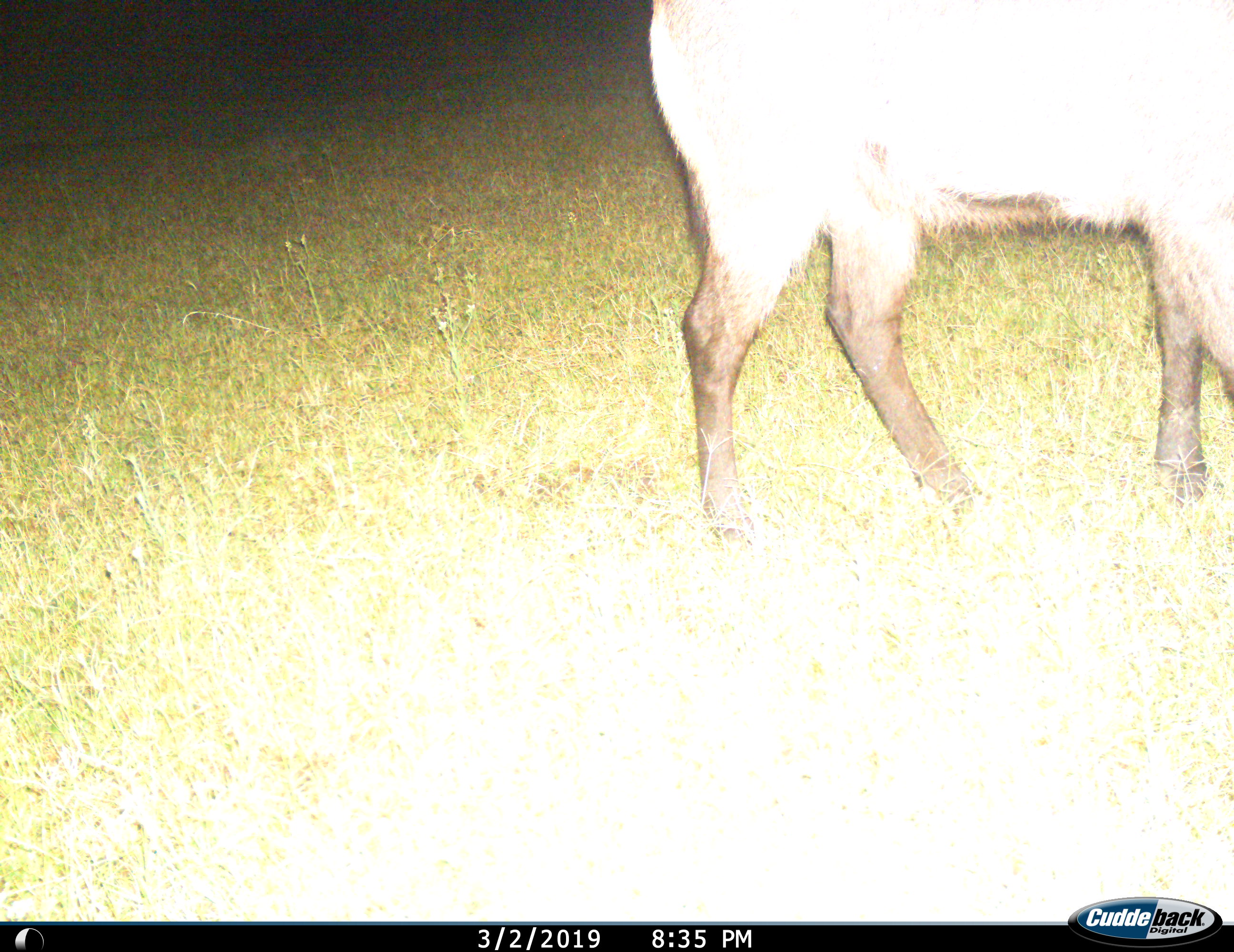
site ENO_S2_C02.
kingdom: Animalia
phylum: Chordata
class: Mammalia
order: Artiodactyla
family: Bovidae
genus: Kobus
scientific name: Kobus ellipsiprymnus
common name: waterbuck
Waterbuck (Kobus ellipsiprymnus), count 1. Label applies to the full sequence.